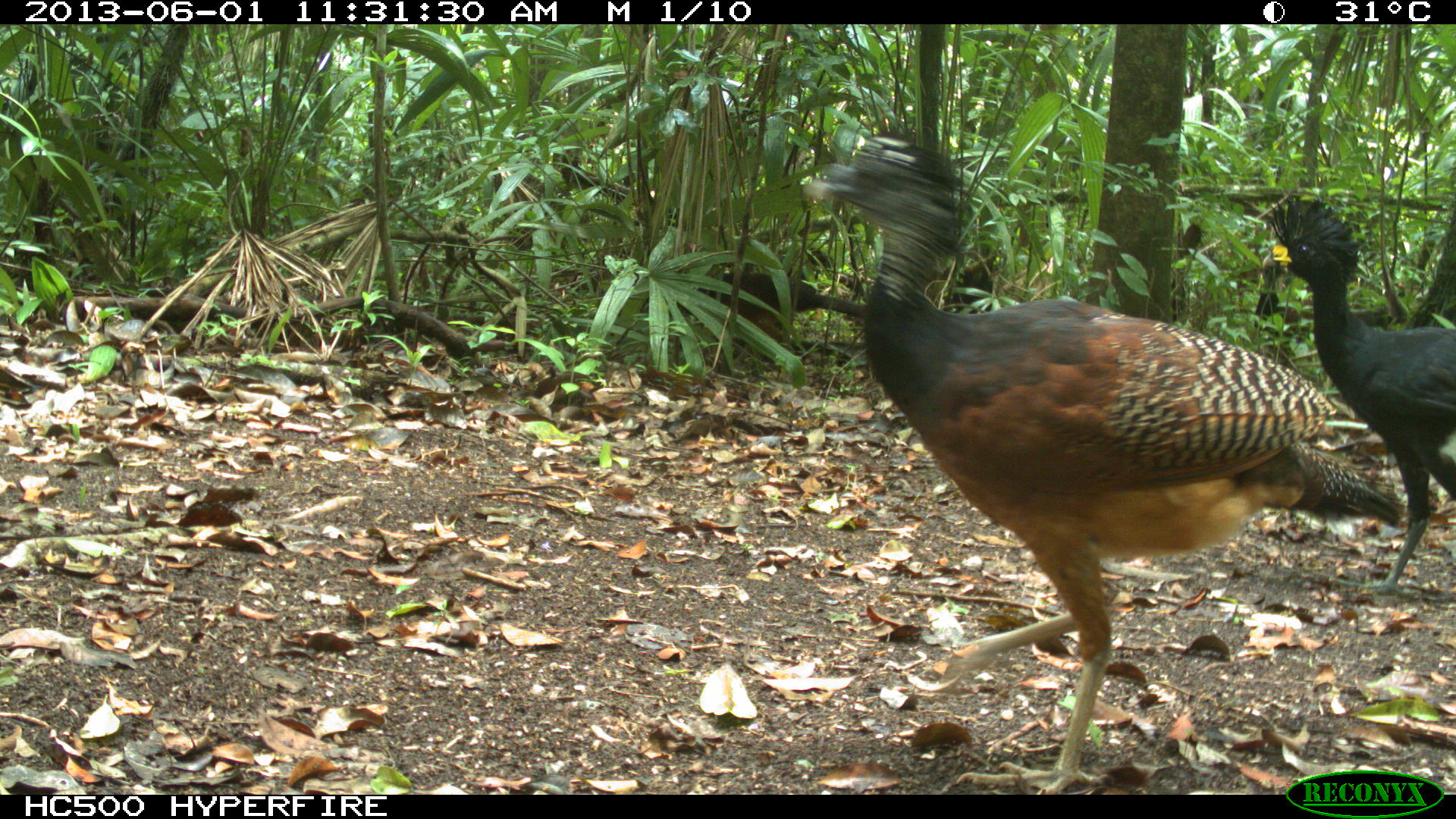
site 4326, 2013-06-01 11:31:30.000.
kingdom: Animalia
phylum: Chordata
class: Aves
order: Galliformes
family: Cracidae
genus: Crax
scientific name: Crax rubra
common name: great curassow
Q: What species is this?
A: Crax rubra (great curassow).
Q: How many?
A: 2.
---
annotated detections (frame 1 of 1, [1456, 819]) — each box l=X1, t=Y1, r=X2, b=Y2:
crax rubra: l=799, t=127, r=1406, b=791; l=1261, t=189, r=1453, b=600